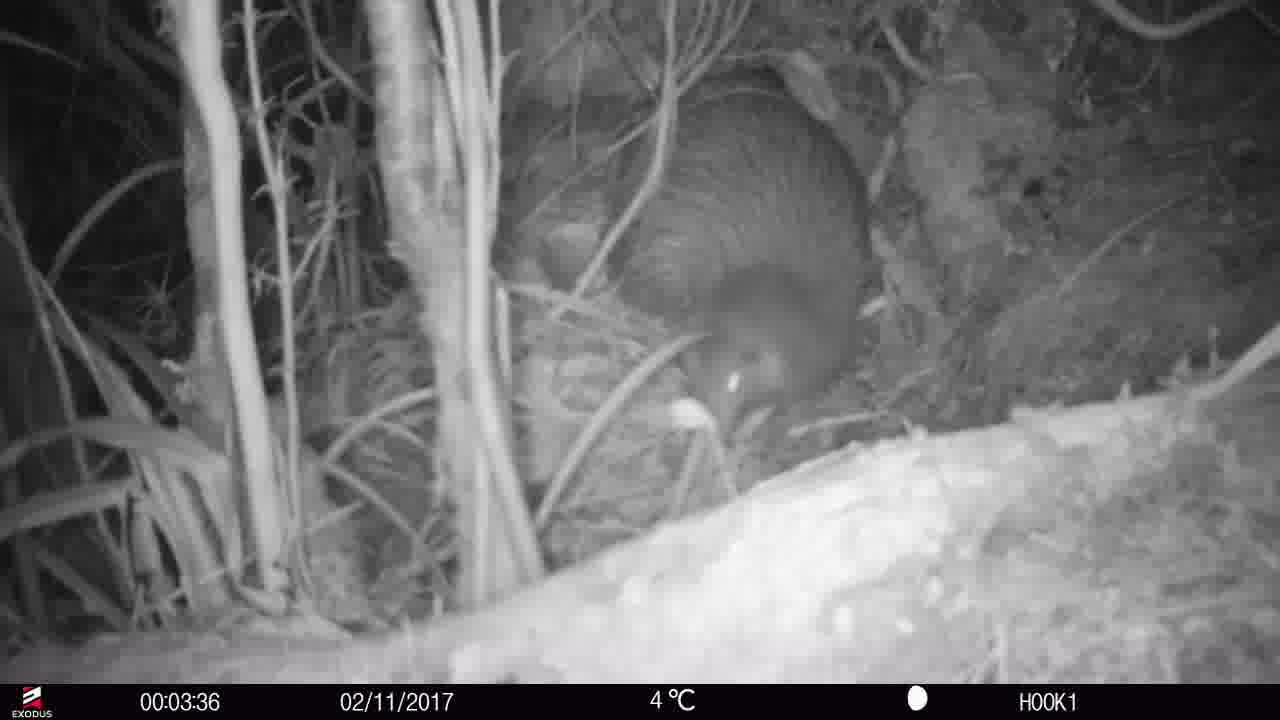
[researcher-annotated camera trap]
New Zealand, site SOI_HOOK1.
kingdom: Animalia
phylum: Chordata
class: Aves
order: Apterygiformes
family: Apterygidae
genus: Apteryx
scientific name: Apteryx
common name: kiwi